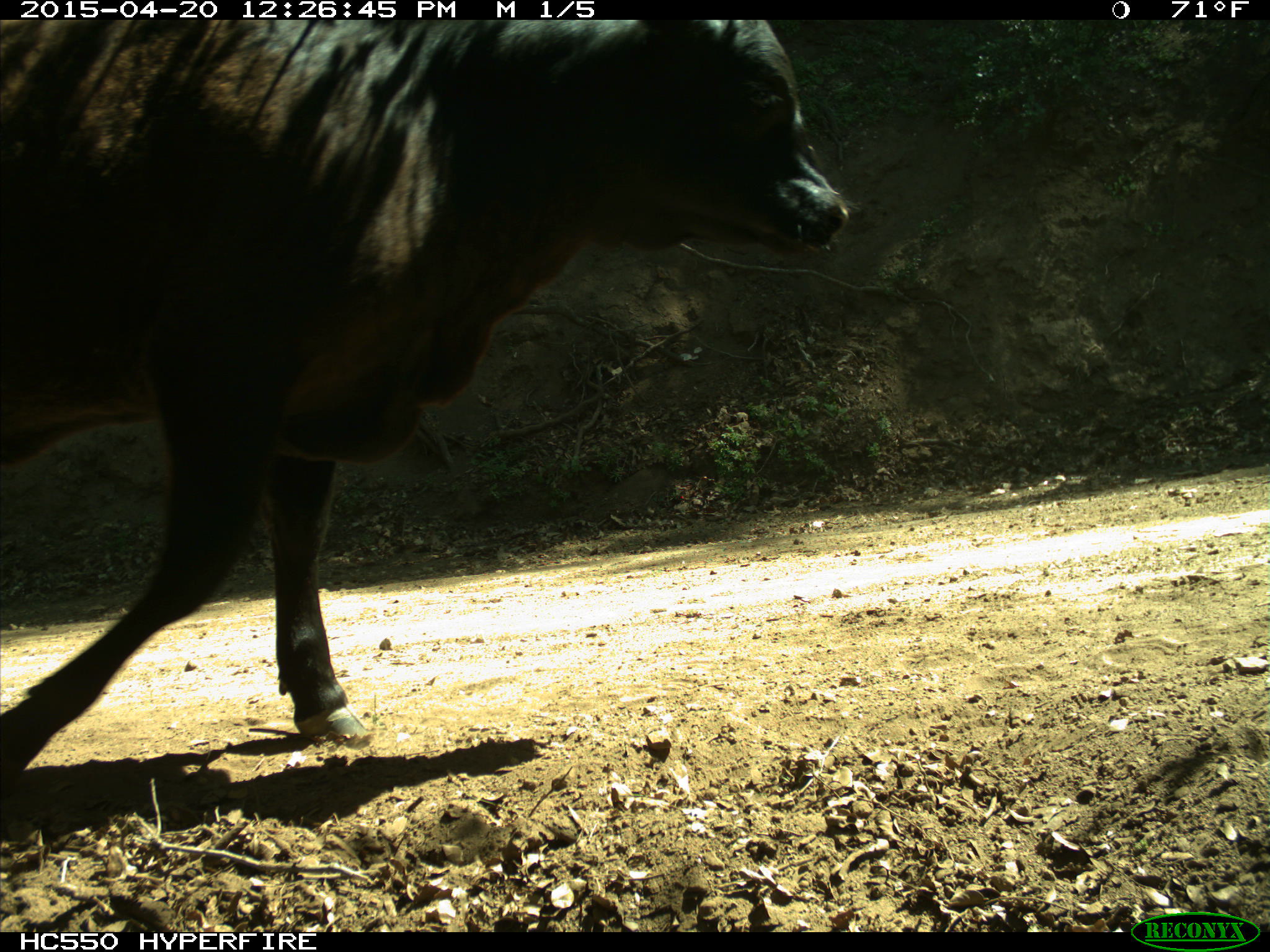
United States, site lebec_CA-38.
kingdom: Animalia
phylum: Chordata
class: Mammalia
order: Artiodactyla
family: Bovidae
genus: Bos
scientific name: Bos taurus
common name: domestic cow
Bos taurus (domestic cow).